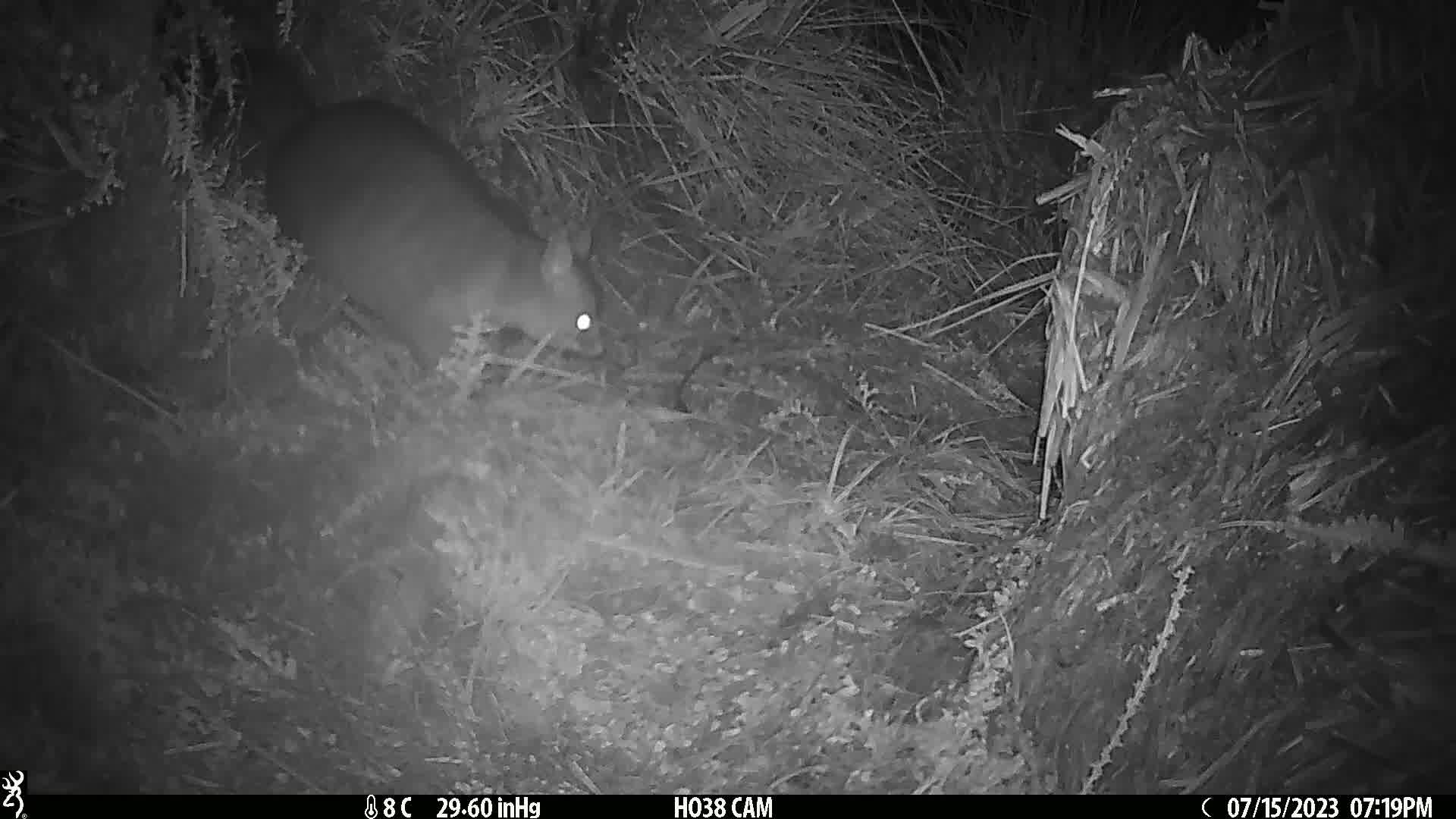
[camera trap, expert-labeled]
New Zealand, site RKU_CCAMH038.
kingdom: Animalia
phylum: Chordata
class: Mammalia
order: Diprotodontia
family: Phalangeridae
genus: Trichosurus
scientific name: Trichosurus vulpecula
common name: common brushtail possum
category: possum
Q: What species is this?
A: Possum (common brushtail possum) (Trichosurus vulpecula).